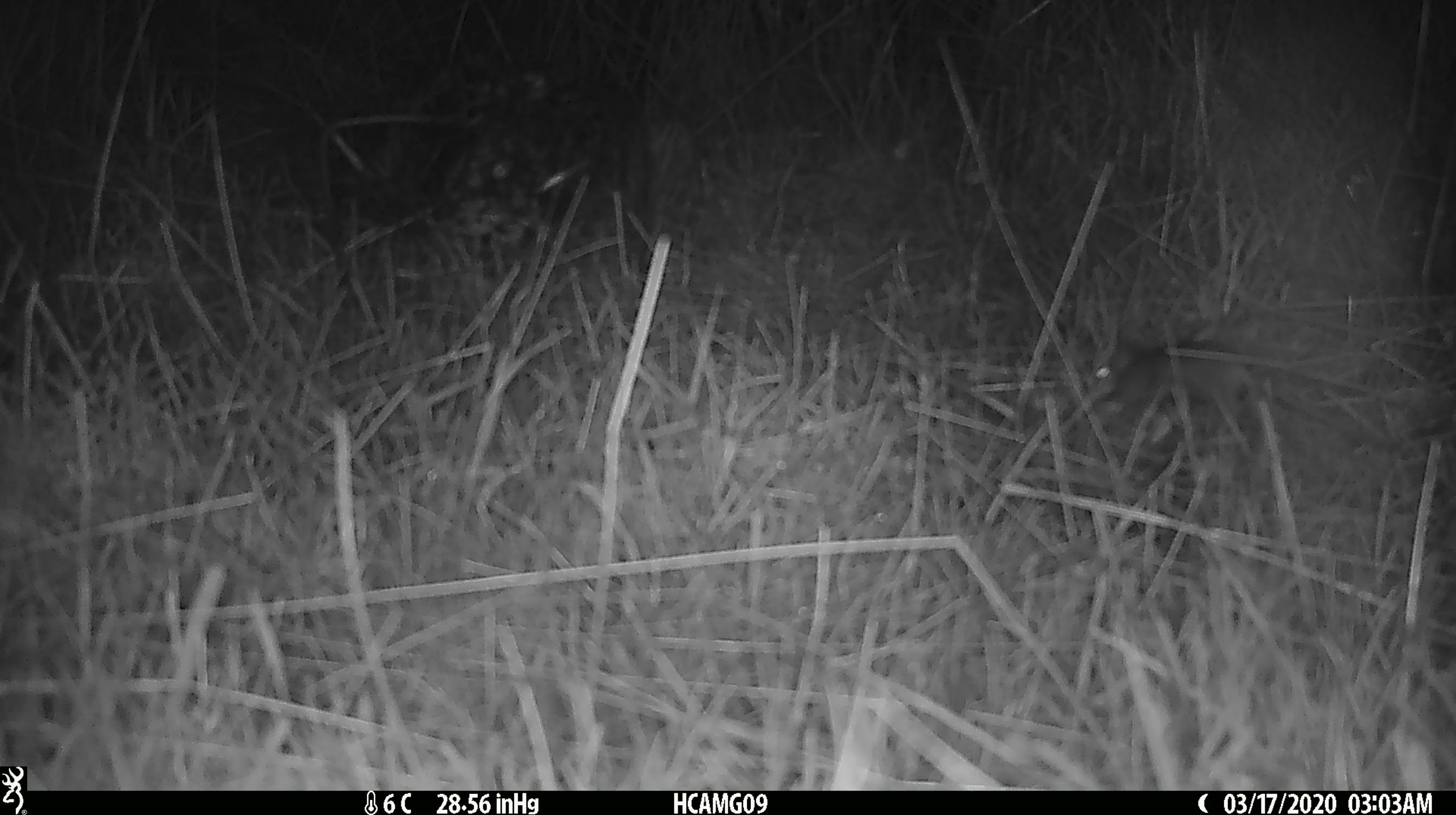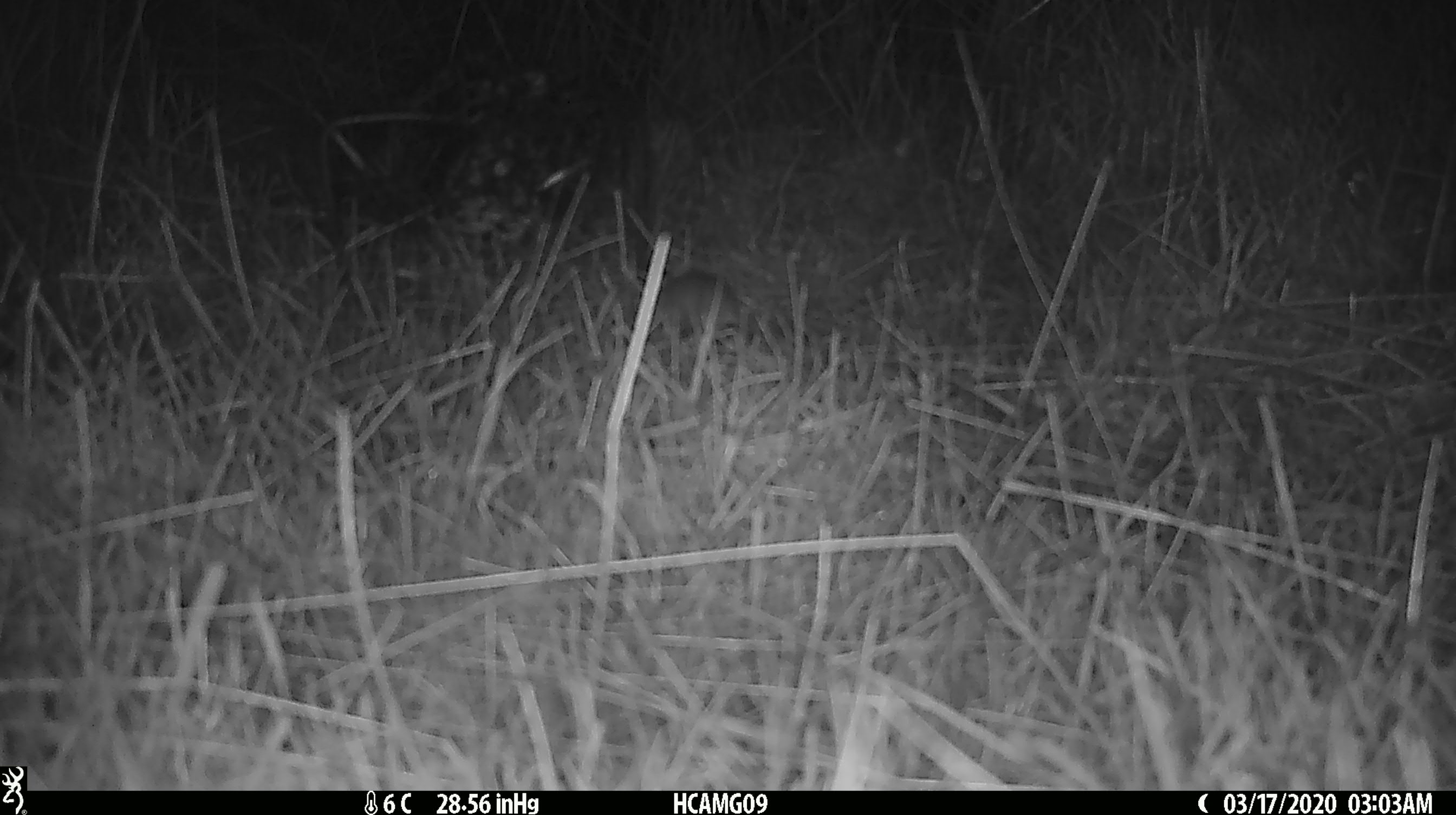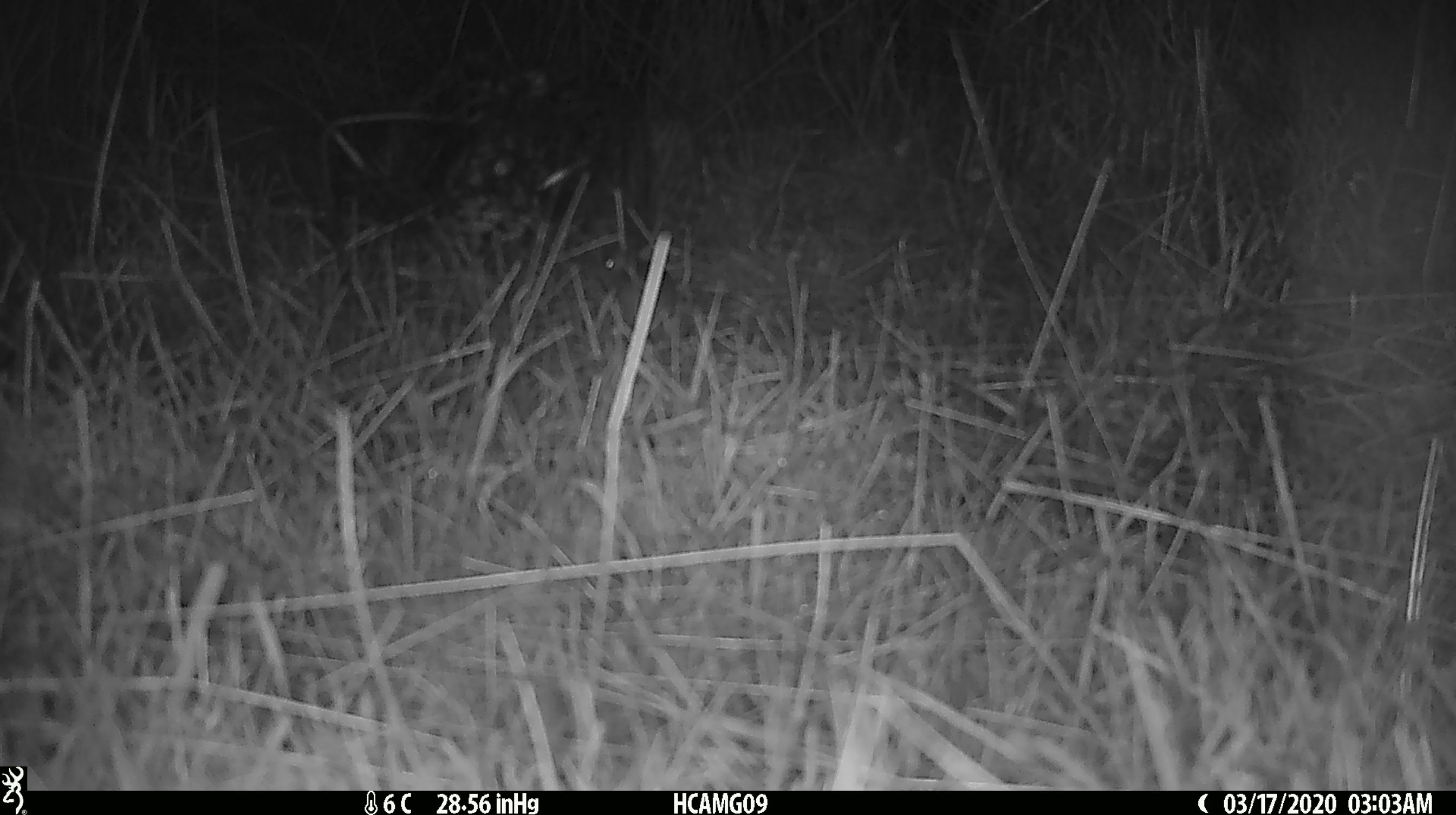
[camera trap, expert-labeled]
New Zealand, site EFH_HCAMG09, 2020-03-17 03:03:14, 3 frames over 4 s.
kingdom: Animalia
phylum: Chordata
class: Mammalia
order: Rodentia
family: Muridae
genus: Mus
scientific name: Mus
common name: mouse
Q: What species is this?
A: Mouse (Mus).